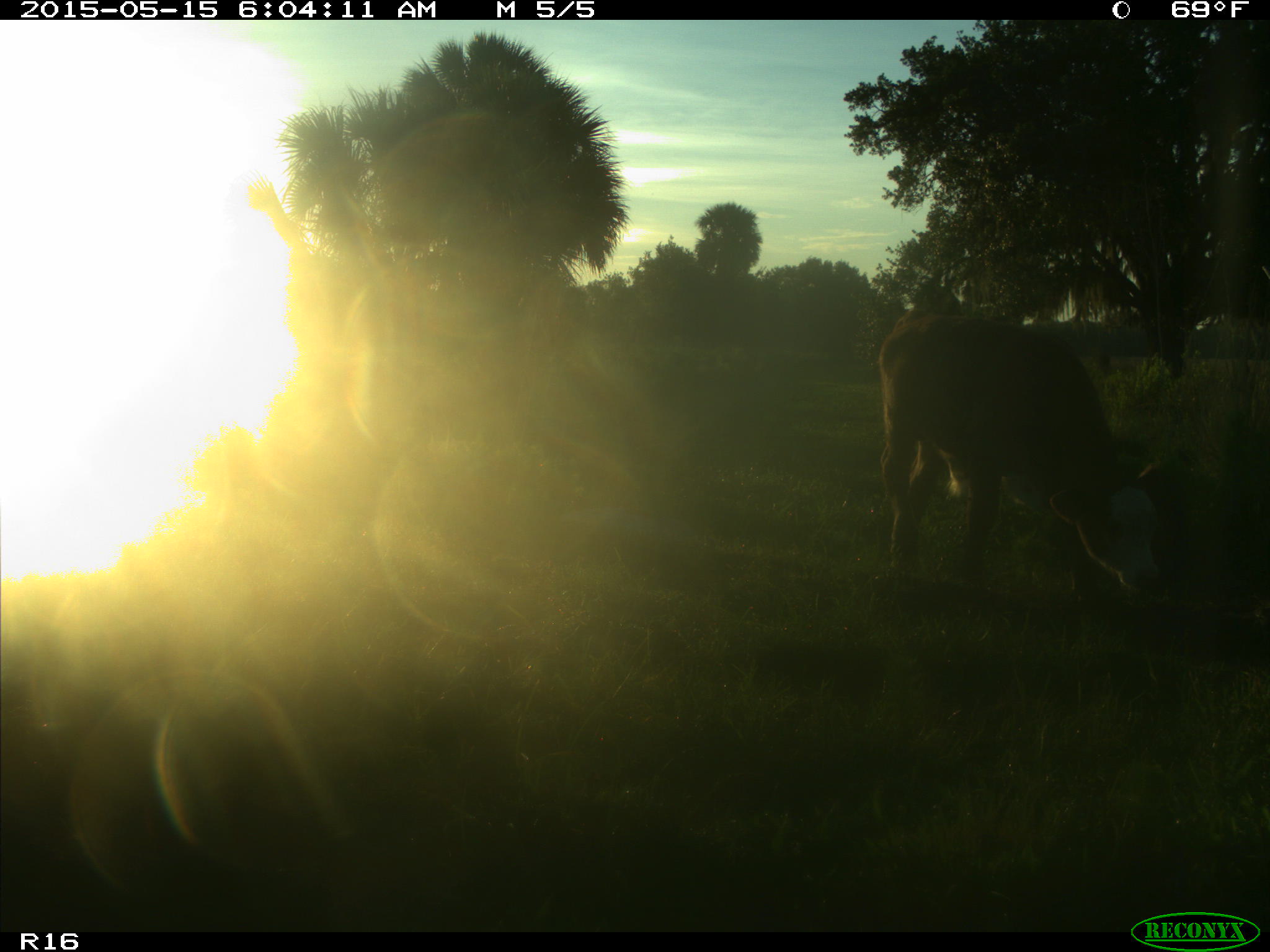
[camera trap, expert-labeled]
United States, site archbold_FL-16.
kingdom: Animalia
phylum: Chordata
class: Mammalia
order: Artiodactyla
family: Bovidae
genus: Bos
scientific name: Bos taurus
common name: domestic cow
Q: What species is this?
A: Bos taurus (domestic cow).